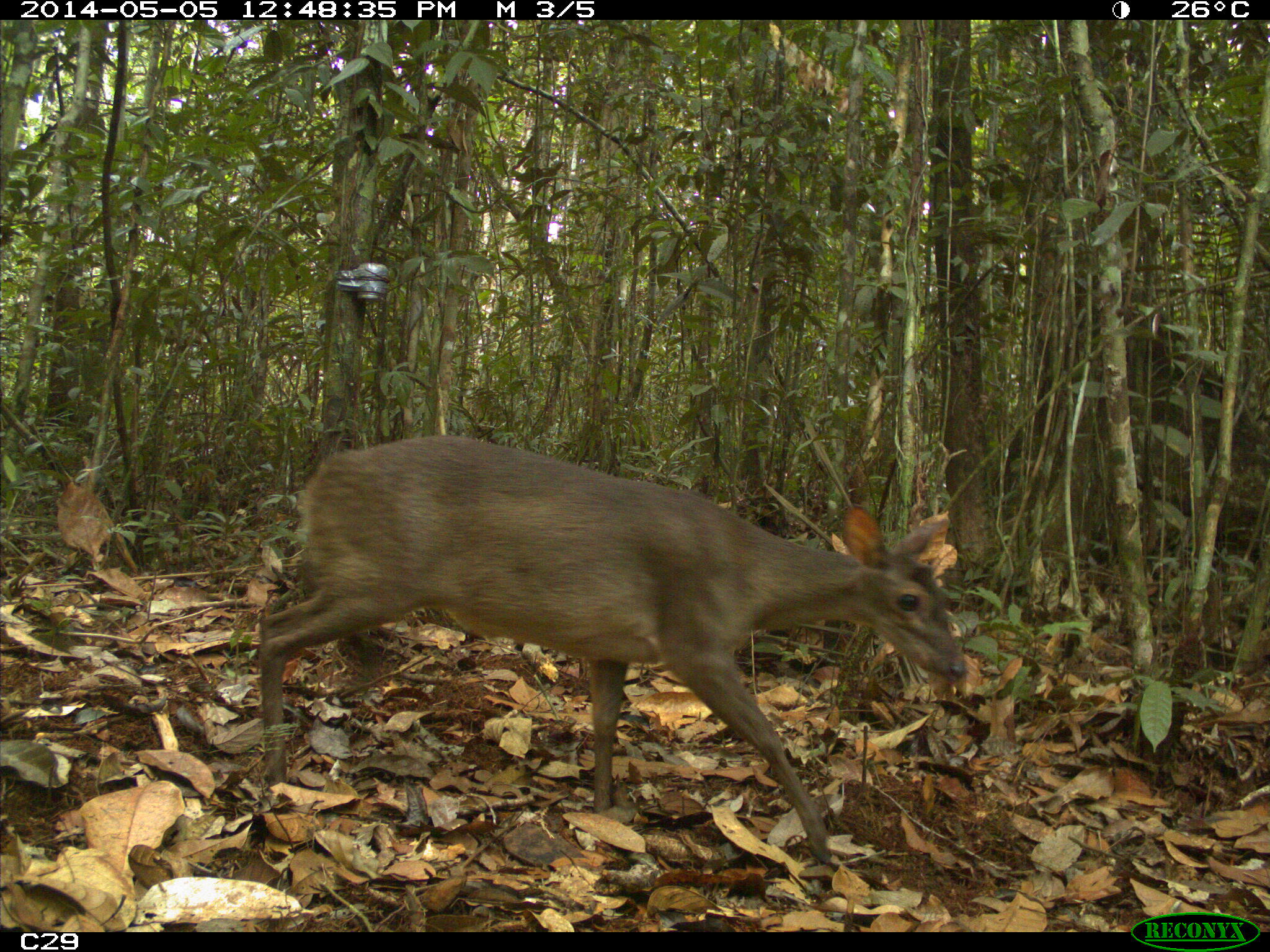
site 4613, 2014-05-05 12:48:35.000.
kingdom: Animalia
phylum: Chordata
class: Mammalia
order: Artiodactyla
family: Cervidae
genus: Mazama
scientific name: Mazama gouazoubira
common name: gray brocket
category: mazama gouazaoubira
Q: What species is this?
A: Mazama gouazaoubira (gray brocket) (Mazama gouazoubira).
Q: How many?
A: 1.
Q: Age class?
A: Adult.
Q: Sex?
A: Female.